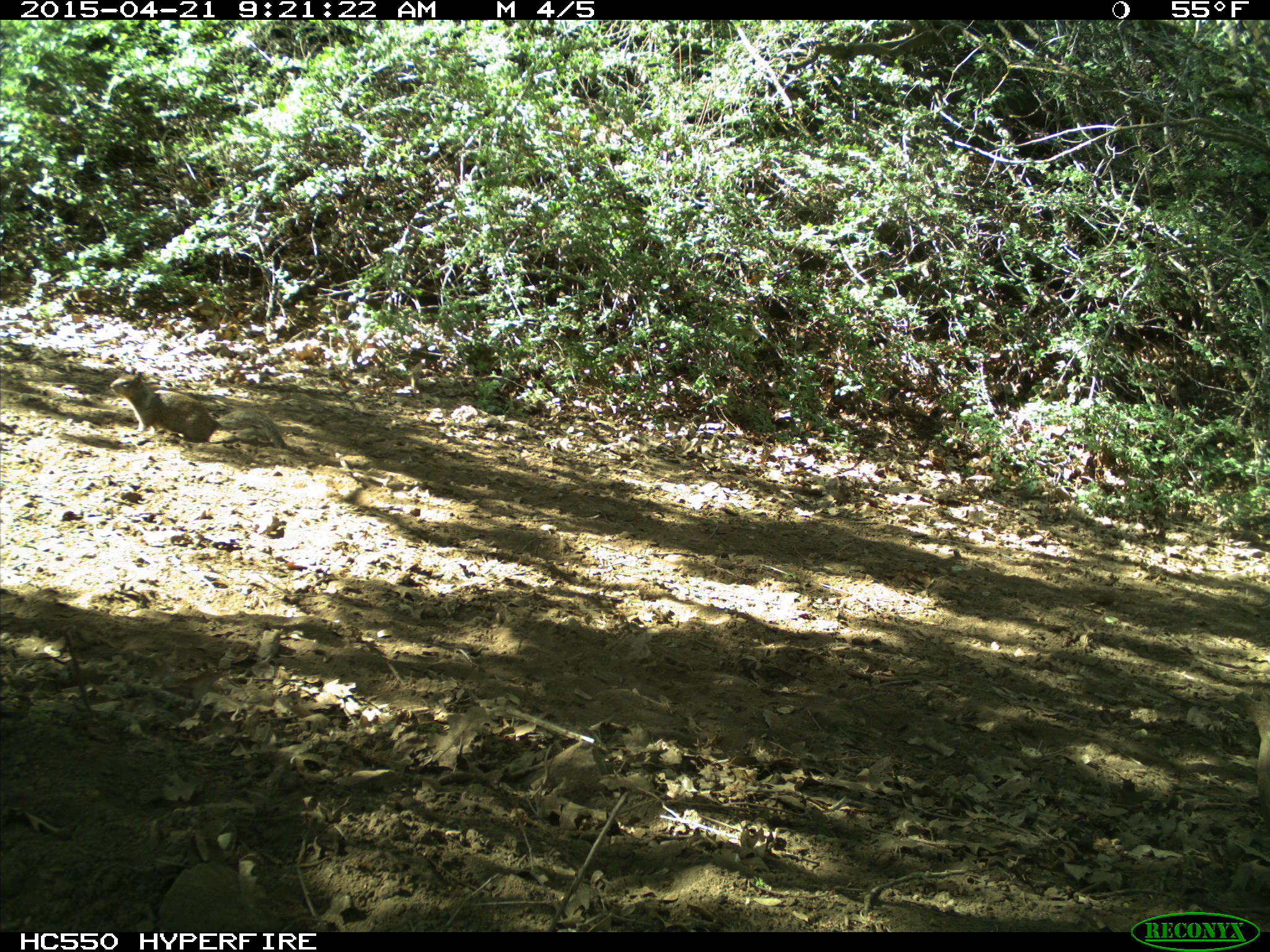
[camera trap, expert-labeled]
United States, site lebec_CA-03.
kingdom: Animalia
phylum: Chordata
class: Mammalia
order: Rodentia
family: Sciuridae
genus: Otospermophilus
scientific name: Otospermophilus beecheyi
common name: california ground squirrel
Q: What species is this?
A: Otospermophilus beecheyi (california ground squirrel).